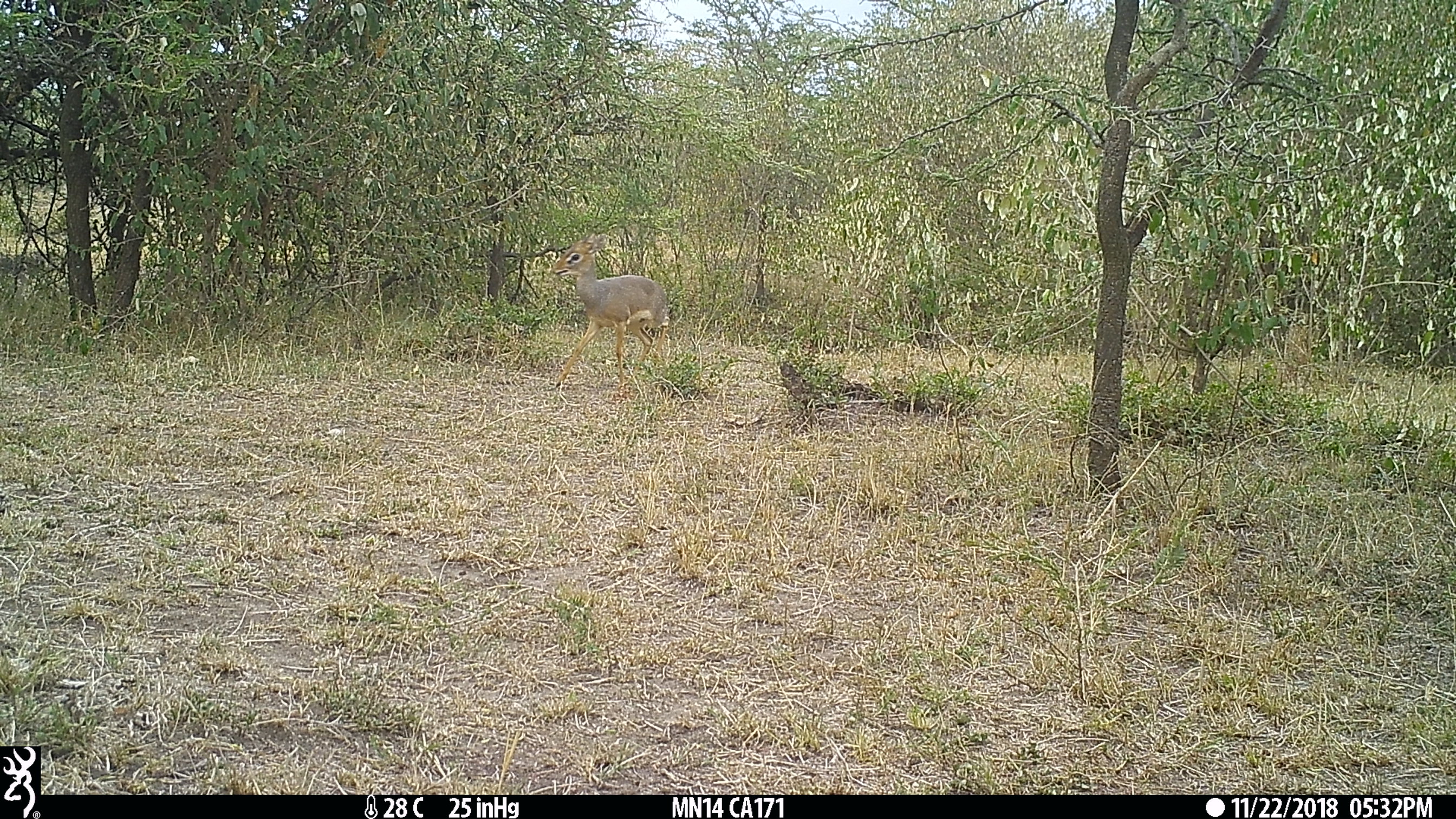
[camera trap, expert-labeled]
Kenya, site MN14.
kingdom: Animalia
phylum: Chordata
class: Mammalia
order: Artiodactyla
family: Bovidae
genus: Madoqua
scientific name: Madoqua kirkii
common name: kirk's dik-dik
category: dikdik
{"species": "dikdik (kirk's dik-dik) (Madoqua kirkii)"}